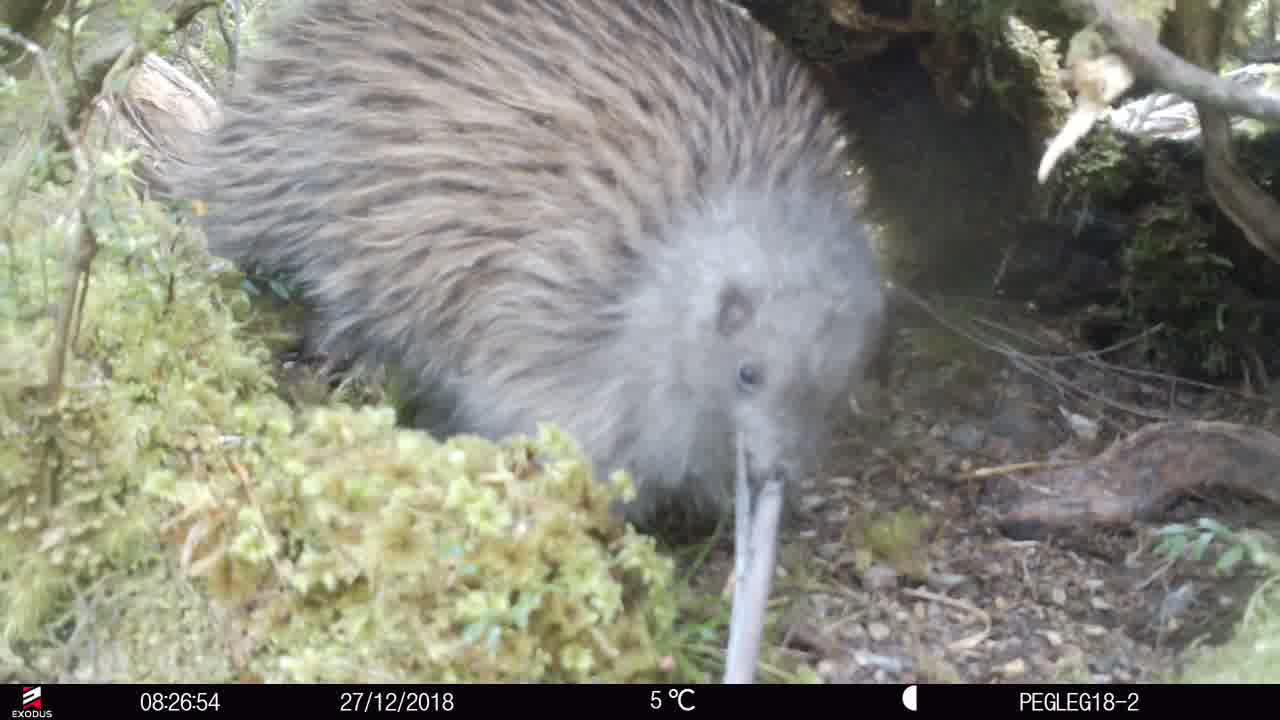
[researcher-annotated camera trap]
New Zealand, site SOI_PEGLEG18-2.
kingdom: Animalia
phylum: Chordata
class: Aves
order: Apterygiformes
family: Apterygidae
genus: Apteryx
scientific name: Apteryx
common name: kiwi